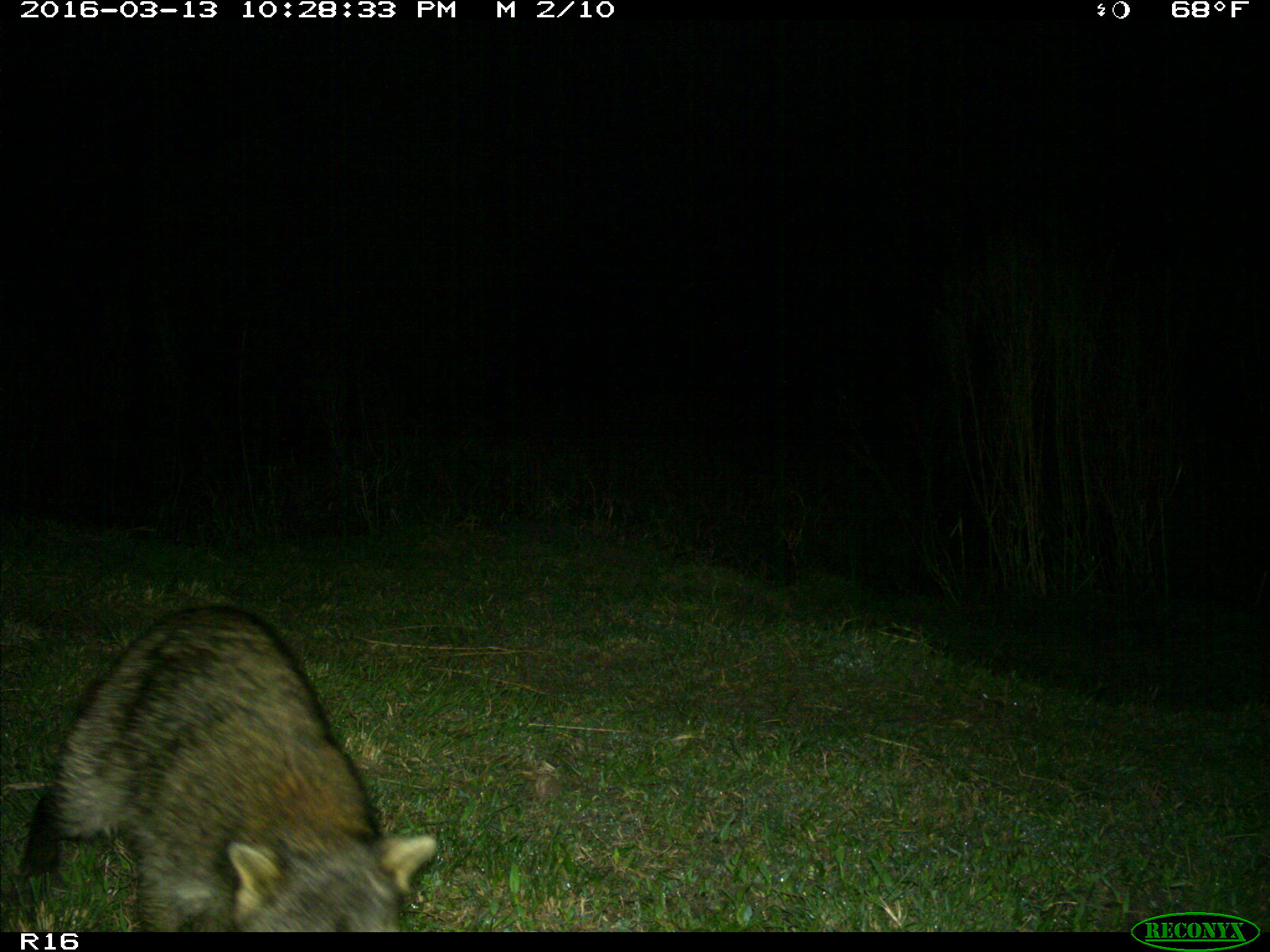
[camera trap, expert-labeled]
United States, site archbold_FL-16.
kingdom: Animalia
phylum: Chordata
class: Mammalia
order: Carnivora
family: Procyonidae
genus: Procyon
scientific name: Procyon lotor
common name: common raccoon